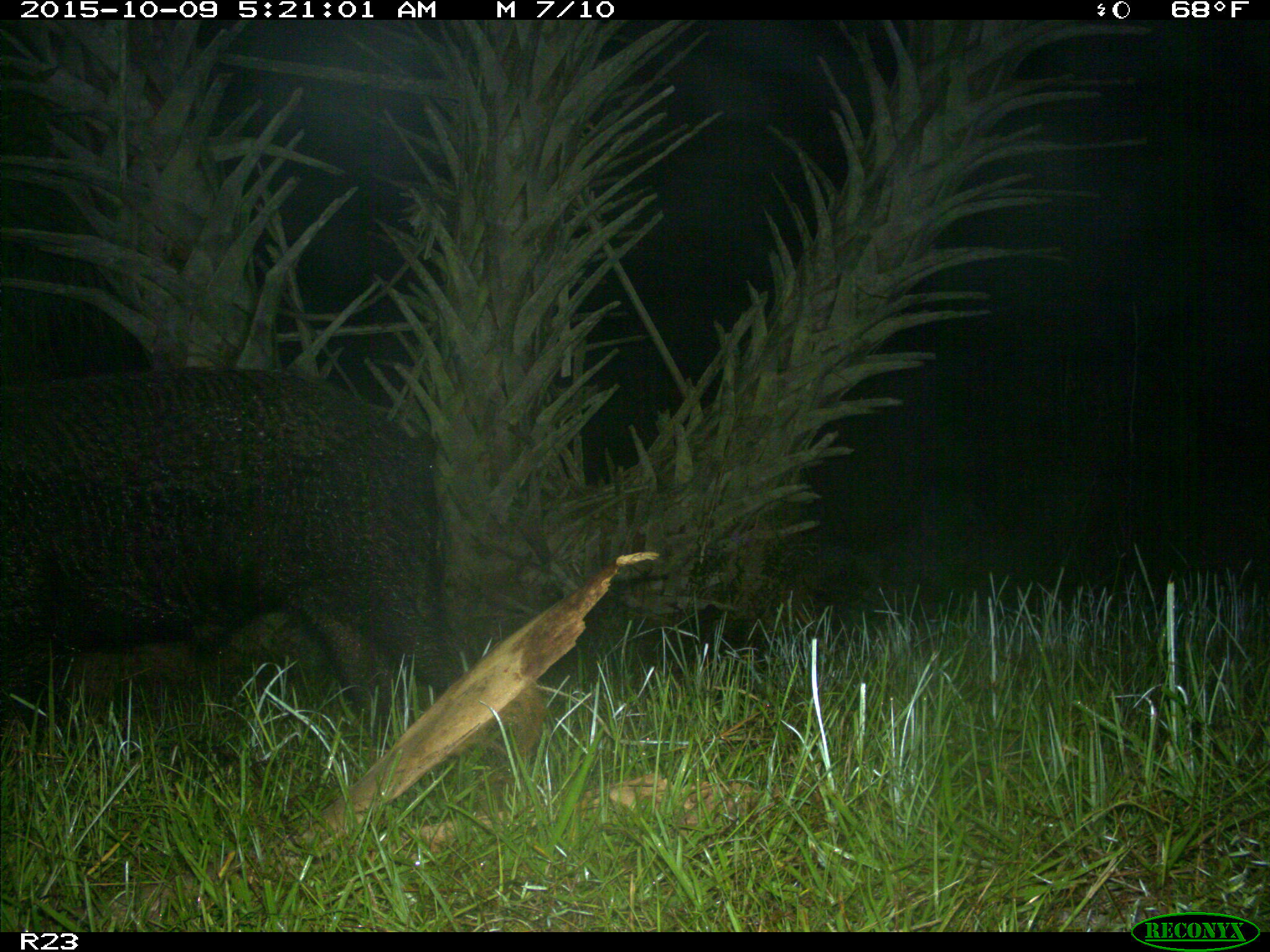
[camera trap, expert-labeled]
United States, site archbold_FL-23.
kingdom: Animalia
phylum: Chordata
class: Mammalia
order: Artiodactyla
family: Suidae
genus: Sus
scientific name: Sus scrofa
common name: wild boar